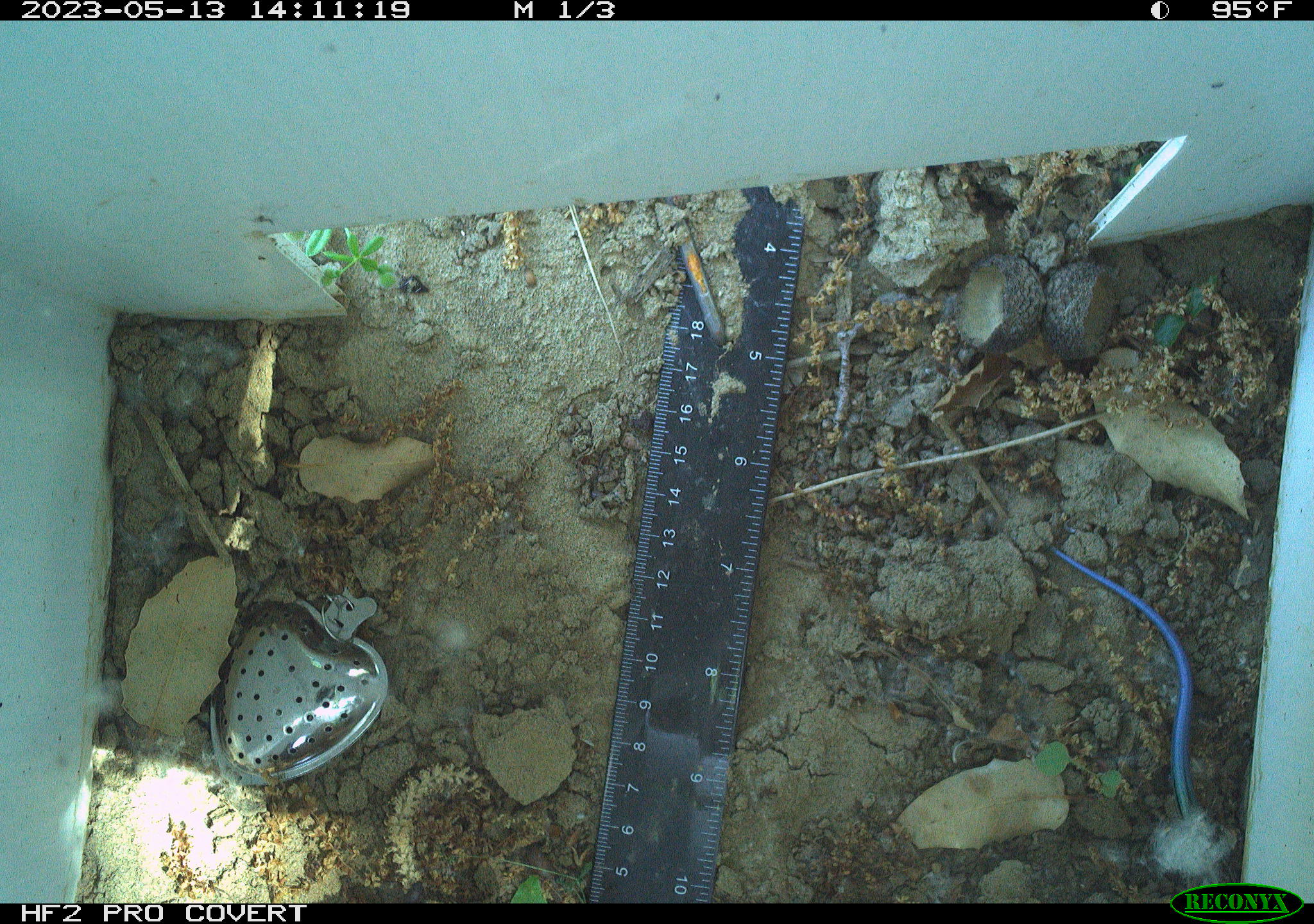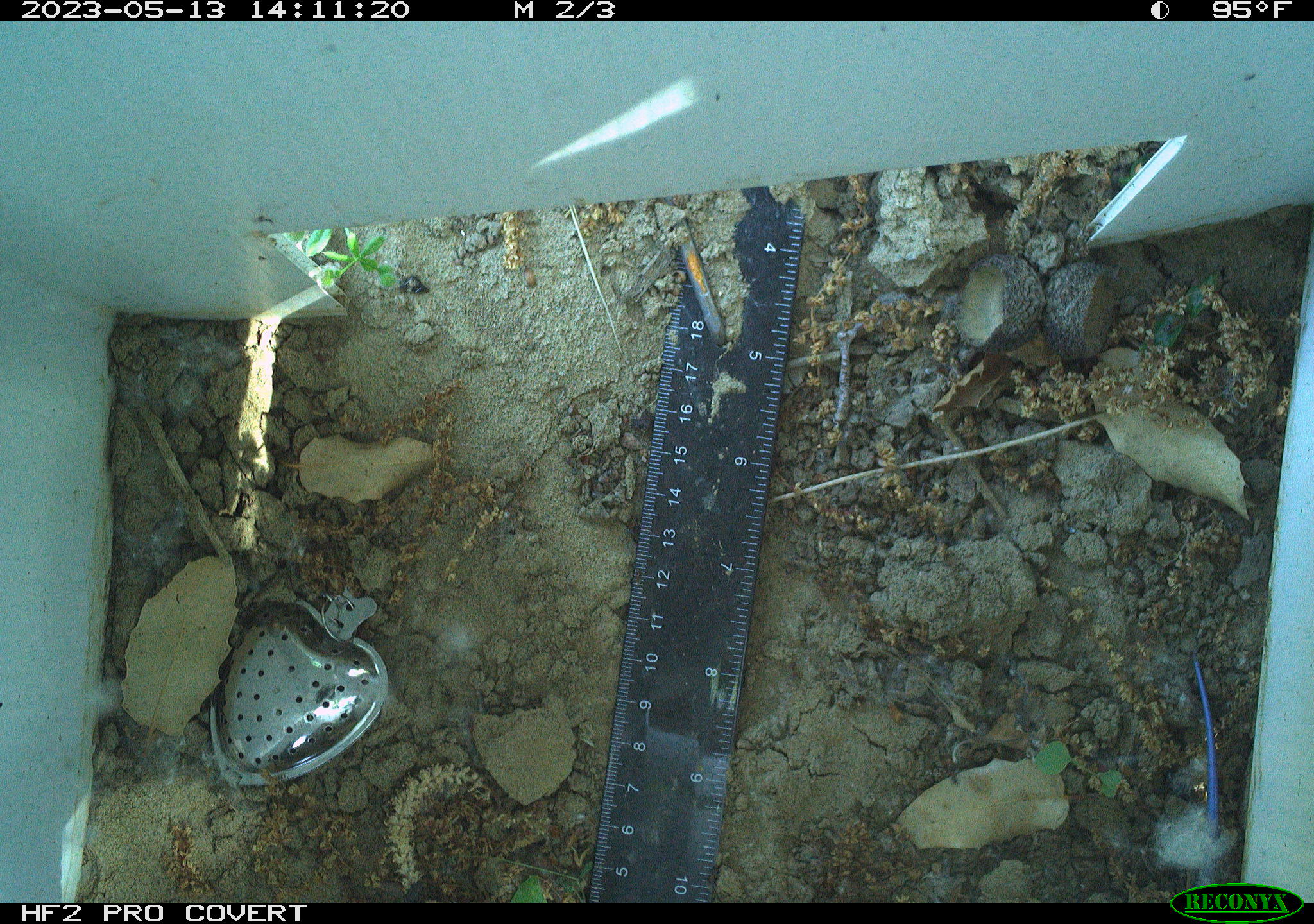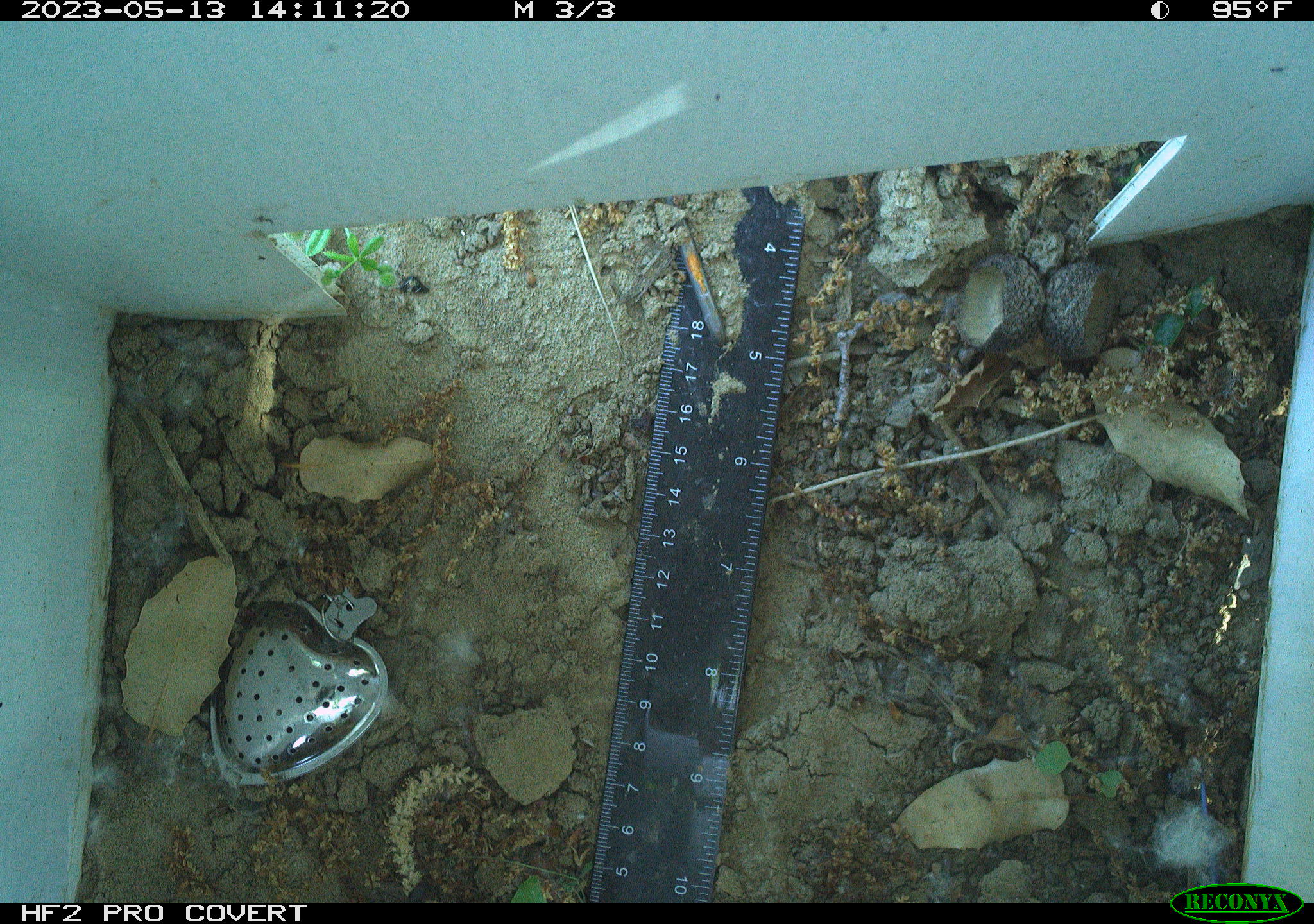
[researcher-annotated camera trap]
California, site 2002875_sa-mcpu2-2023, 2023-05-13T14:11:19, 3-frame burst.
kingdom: Animalia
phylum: Chordata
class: Reptilia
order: Squamata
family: Scincidae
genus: Plestiodon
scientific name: Plestiodon skiltonianus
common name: western skink